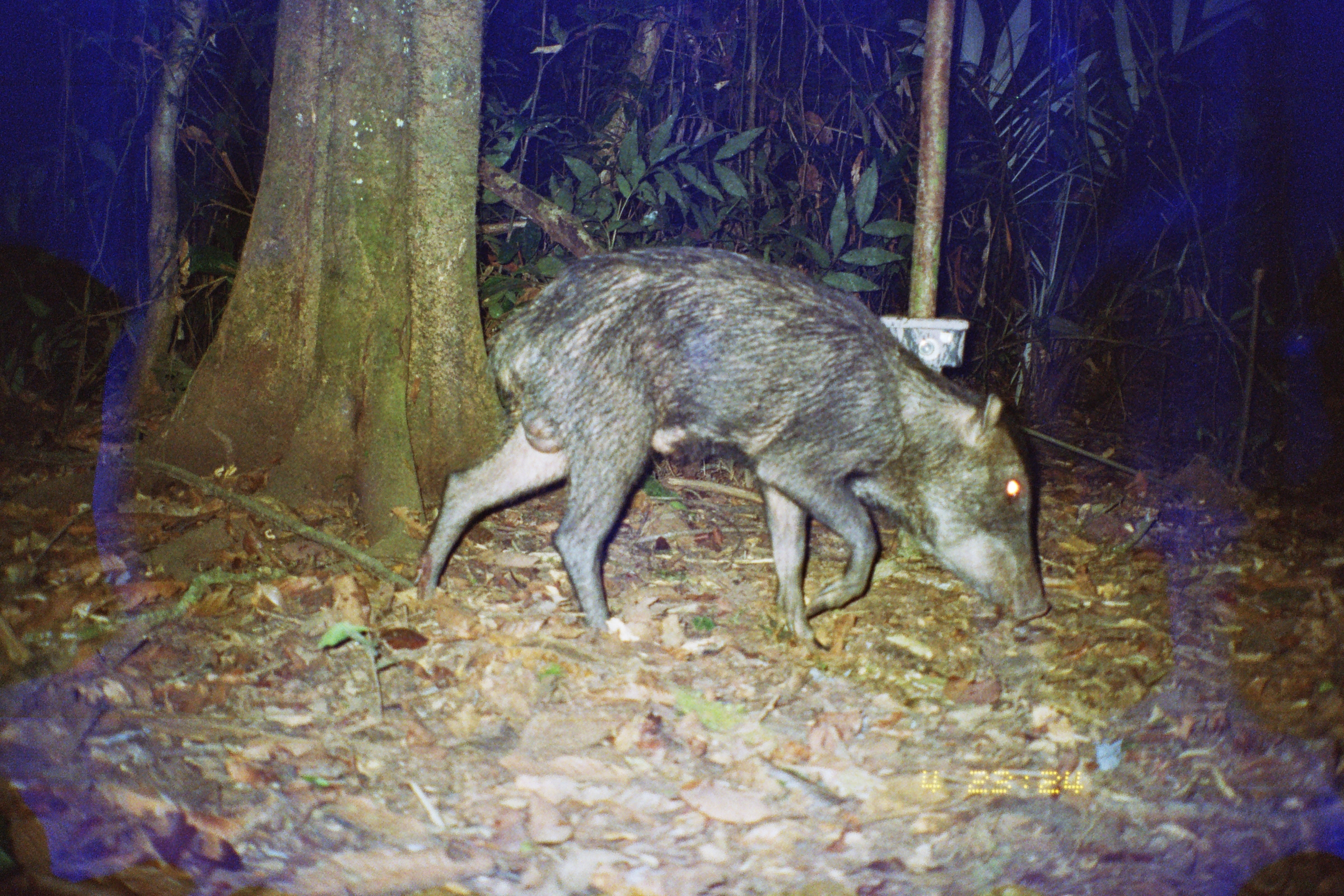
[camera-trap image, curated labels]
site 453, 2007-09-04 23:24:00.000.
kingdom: Animalia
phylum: Chordata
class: Mammalia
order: Artiodactyla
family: Tayassuidae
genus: Tayassu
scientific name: Tayassu pecari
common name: white-lipped peccary